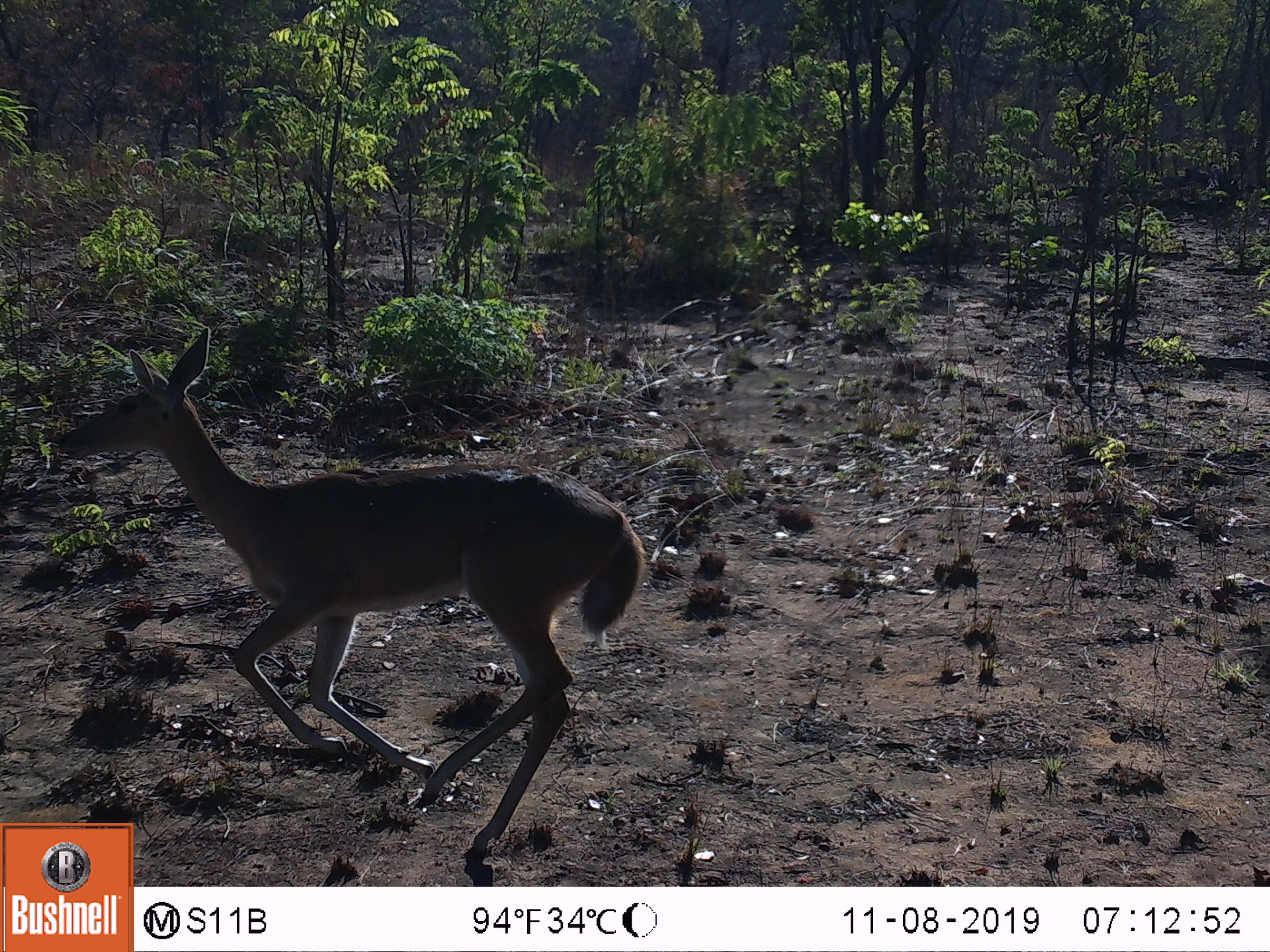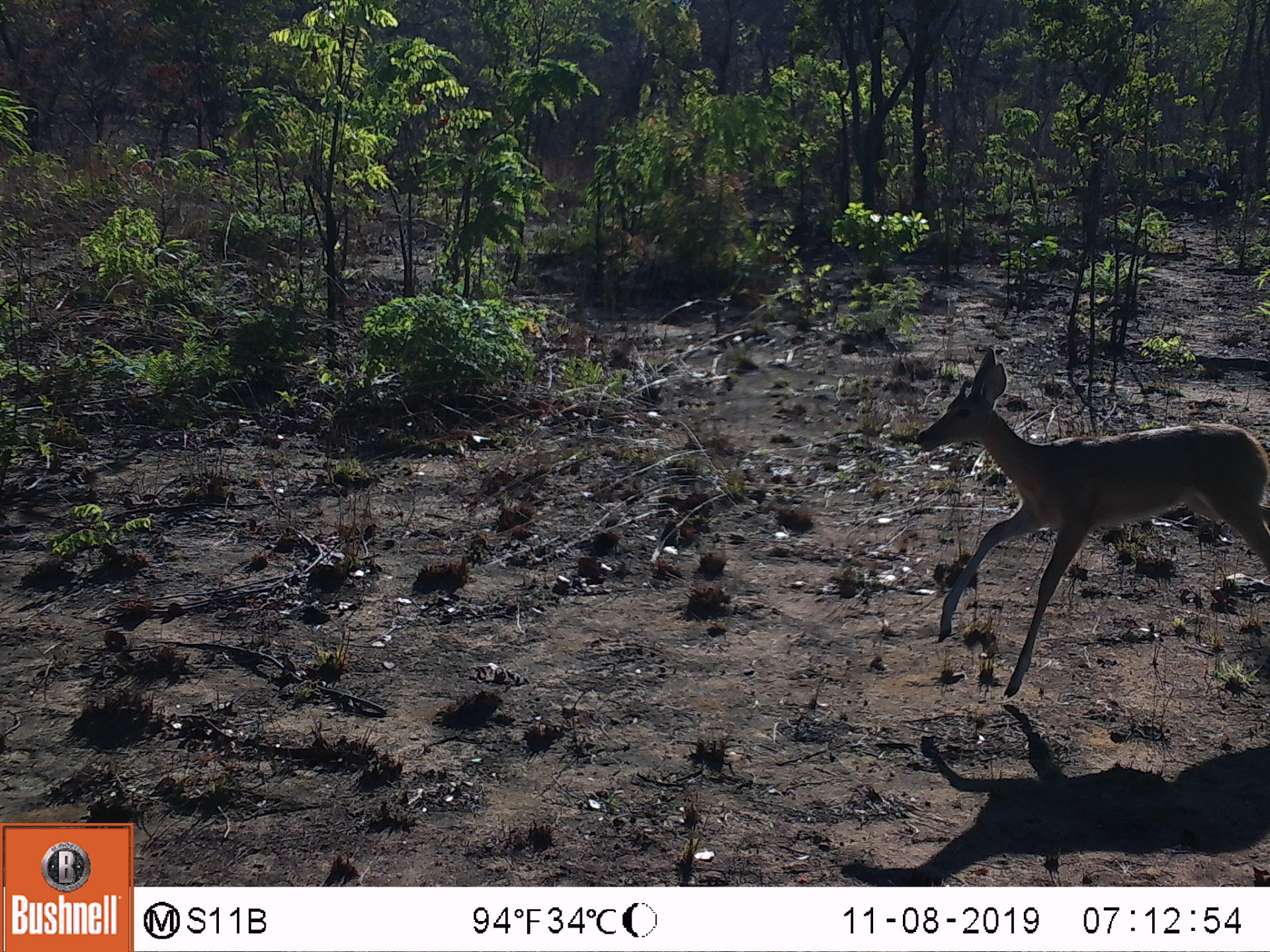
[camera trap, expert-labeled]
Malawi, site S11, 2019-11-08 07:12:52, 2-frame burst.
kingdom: Animalia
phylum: Chordata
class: Mammalia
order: Artiodactyla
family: Bovidae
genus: Redunca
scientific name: Redunca arundinum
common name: southern reedbuck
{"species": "southern reedbuck (Redunca arundinum)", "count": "1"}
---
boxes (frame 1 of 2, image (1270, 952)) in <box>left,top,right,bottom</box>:
southern reedbuck: <box>45,321,648,818</box>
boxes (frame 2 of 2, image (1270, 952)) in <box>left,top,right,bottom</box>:
southern reedbuck: <box>913,341,1268,710</box>